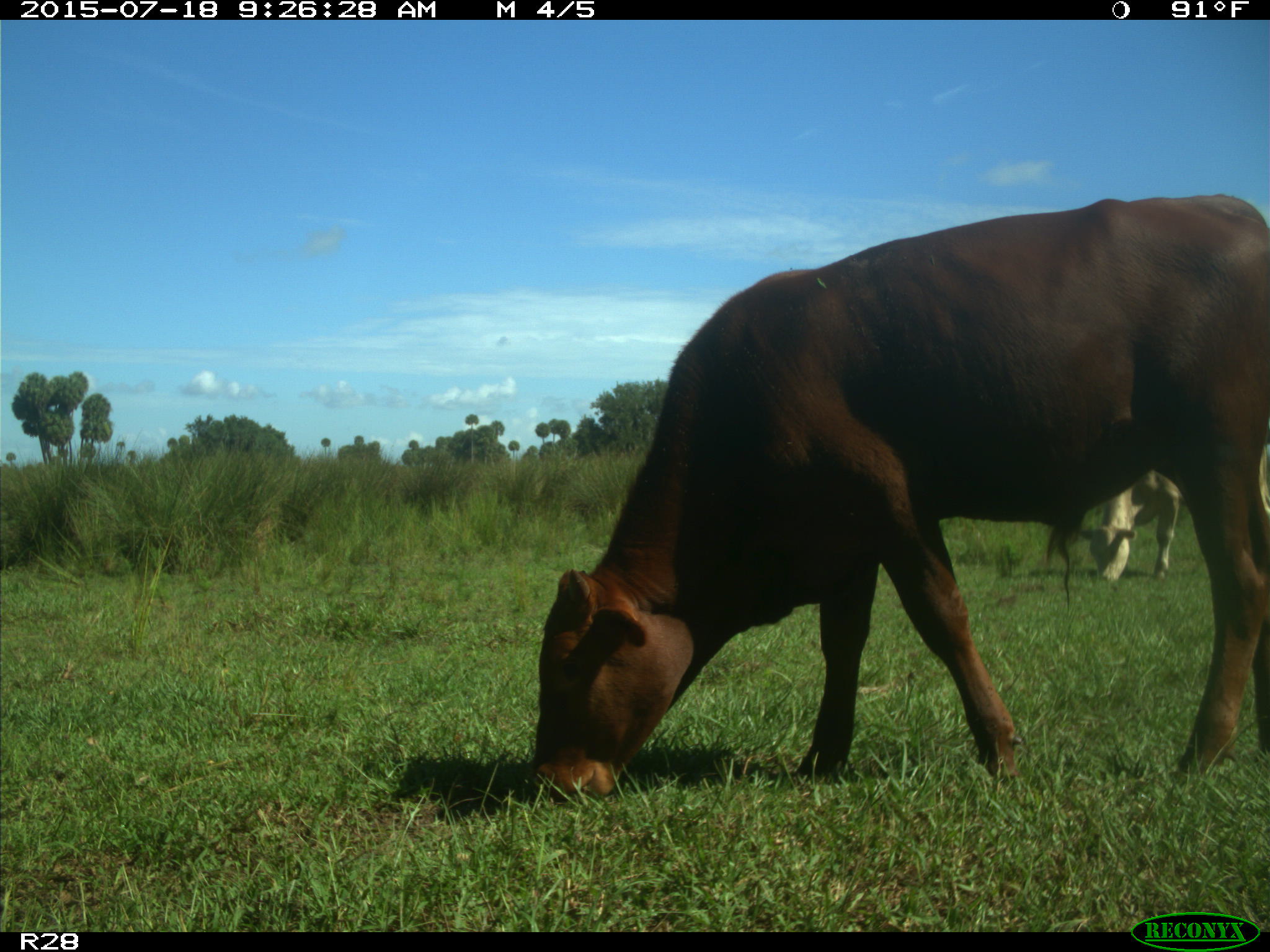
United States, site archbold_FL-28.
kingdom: Animalia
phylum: Chordata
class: Mammalia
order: Artiodactyla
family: Bovidae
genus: Bos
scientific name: Bos taurus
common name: domestic cow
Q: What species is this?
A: Bos taurus (domestic cow).